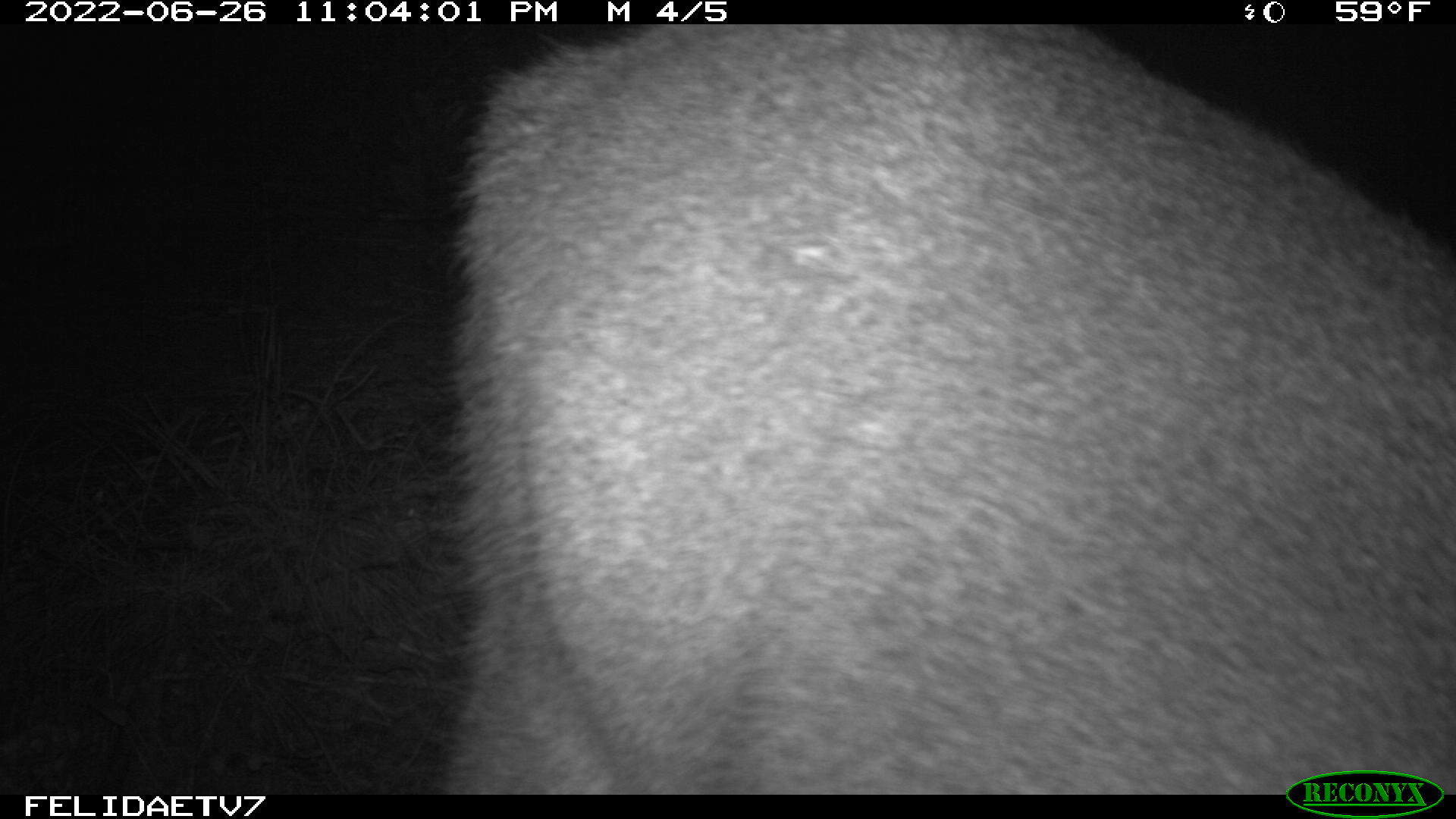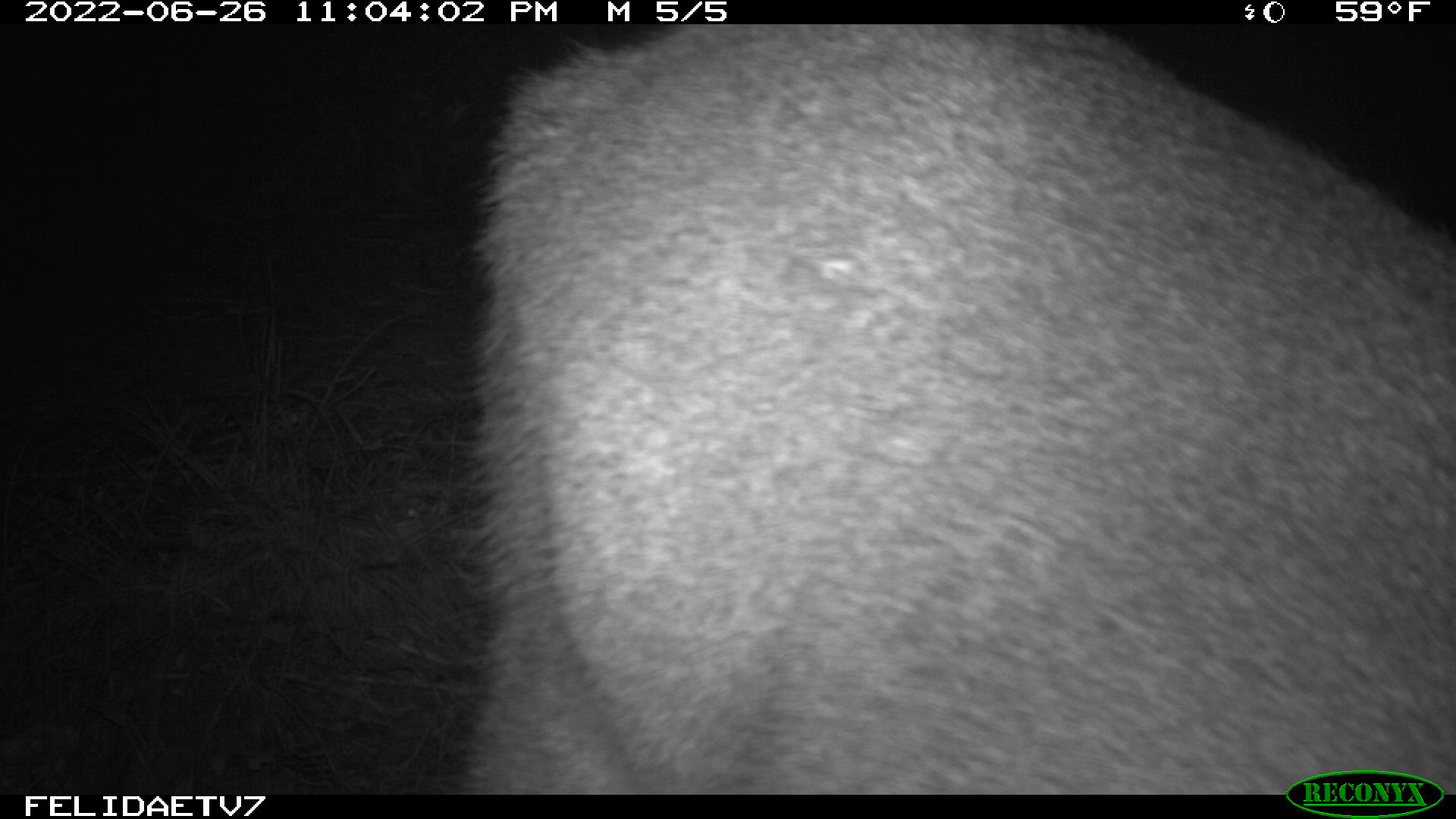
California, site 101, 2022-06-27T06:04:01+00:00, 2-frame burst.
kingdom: Animalia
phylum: Chordata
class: Mammalia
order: Artiodactyla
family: Cervidae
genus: Odocoileus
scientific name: Odocoileus hemionus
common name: mule deer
Mule deer (Odocoileus hemionus).